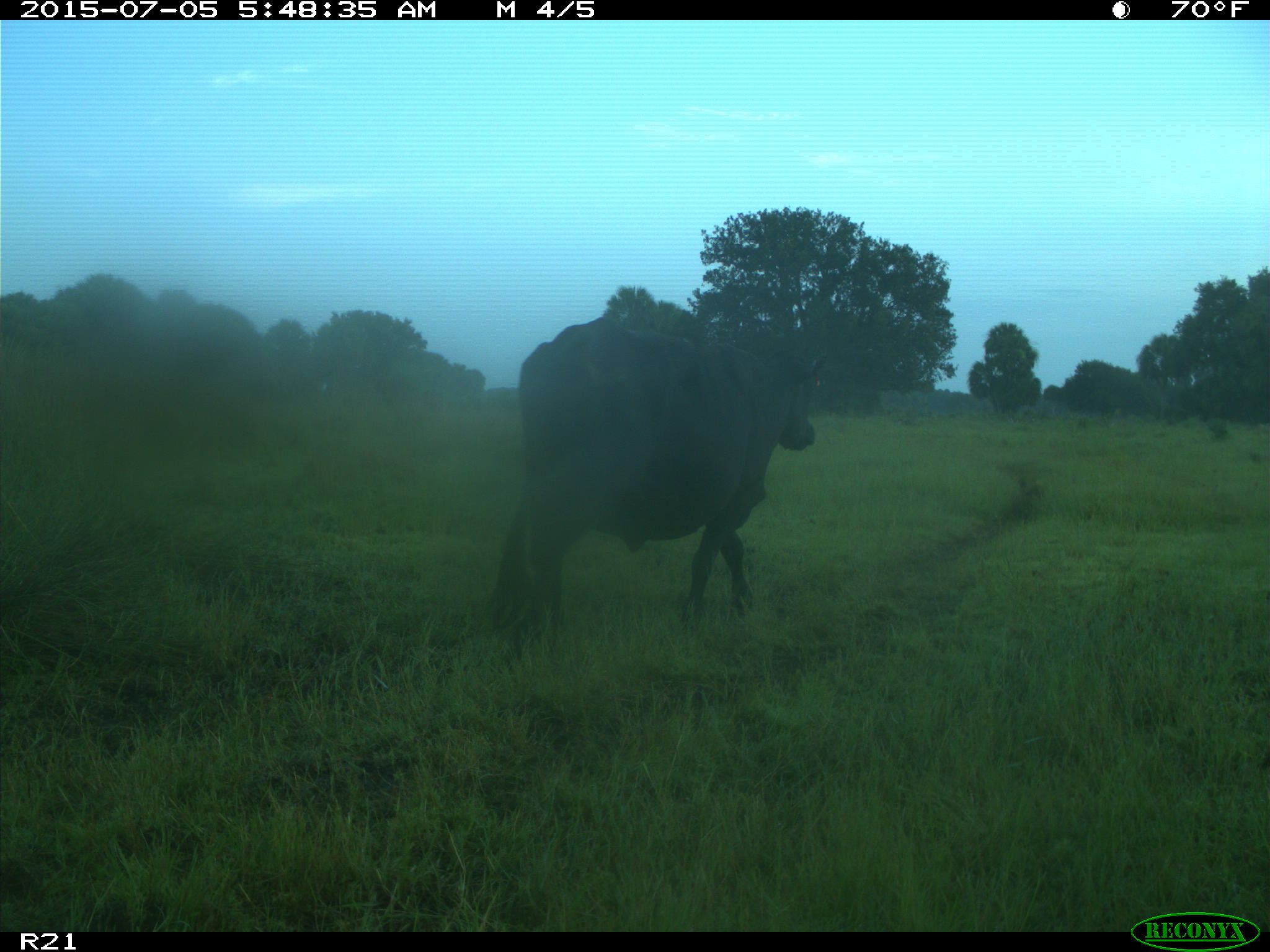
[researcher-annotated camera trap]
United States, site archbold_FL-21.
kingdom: Animalia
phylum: Chordata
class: Mammalia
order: Artiodactyla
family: Bovidae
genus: Bos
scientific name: Bos taurus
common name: domestic cow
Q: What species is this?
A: Bos taurus (domestic cow).